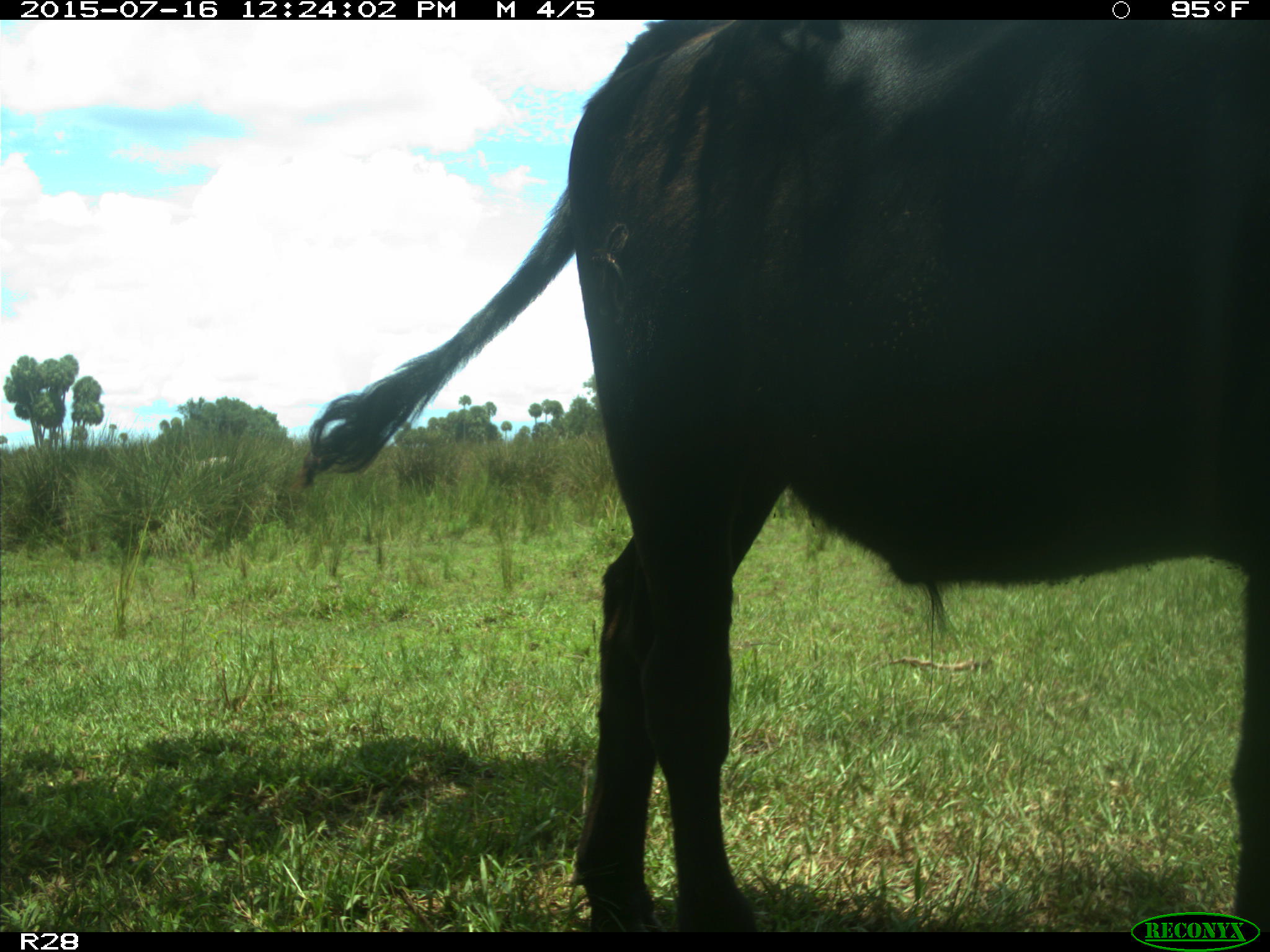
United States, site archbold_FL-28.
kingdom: Animalia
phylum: Chordata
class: Mammalia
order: Artiodactyla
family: Bovidae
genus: Bos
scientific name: Bos taurus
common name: domestic cow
Bos taurus (domestic cow).